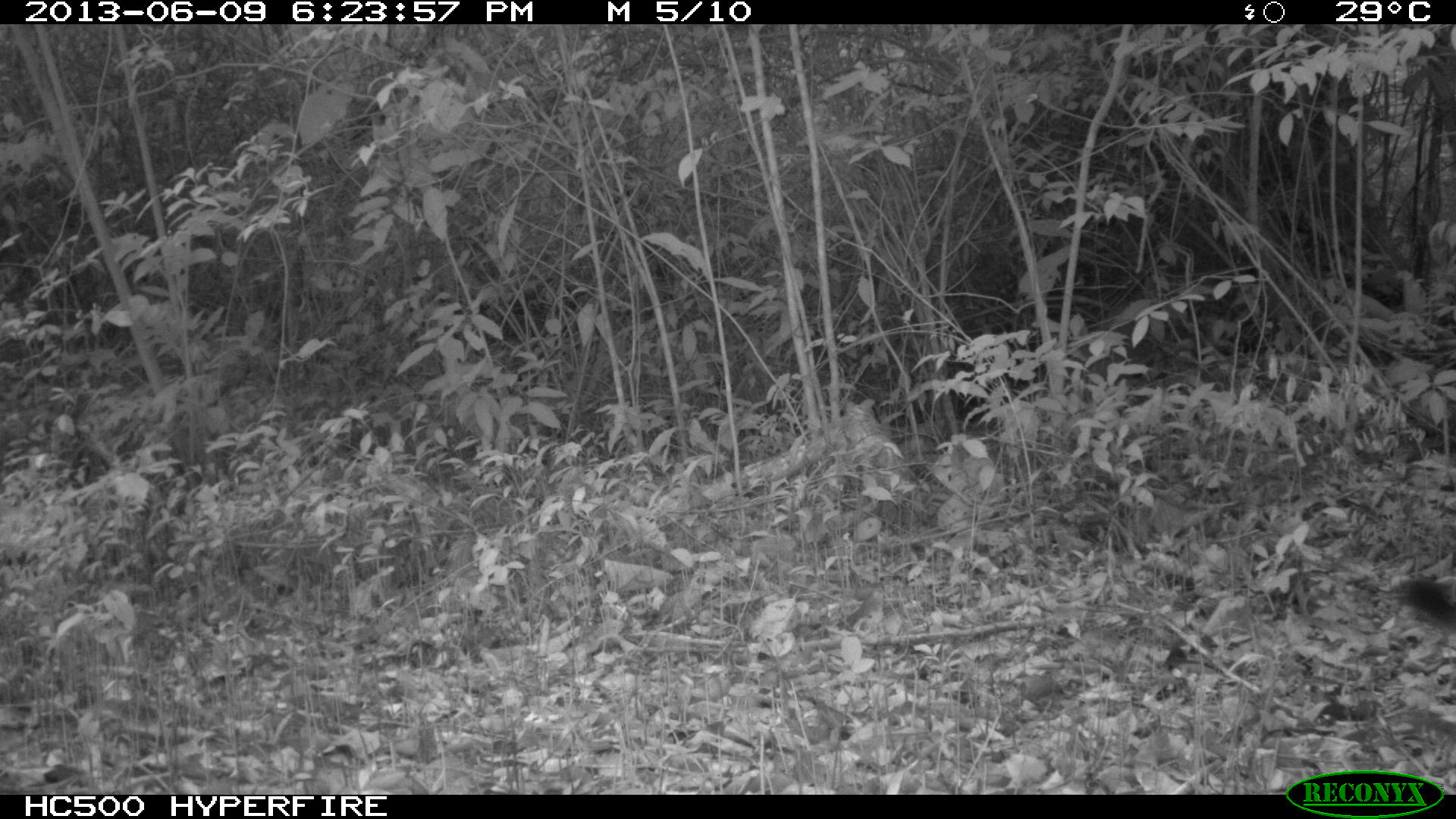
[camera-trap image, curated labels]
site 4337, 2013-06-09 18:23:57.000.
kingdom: Animalia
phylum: Chordata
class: Mammalia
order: Carnivora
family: Felidae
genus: Puma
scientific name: Puma concolor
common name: mountain lion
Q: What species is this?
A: Puma concolor (mountain lion).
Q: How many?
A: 1.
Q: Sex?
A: Male.